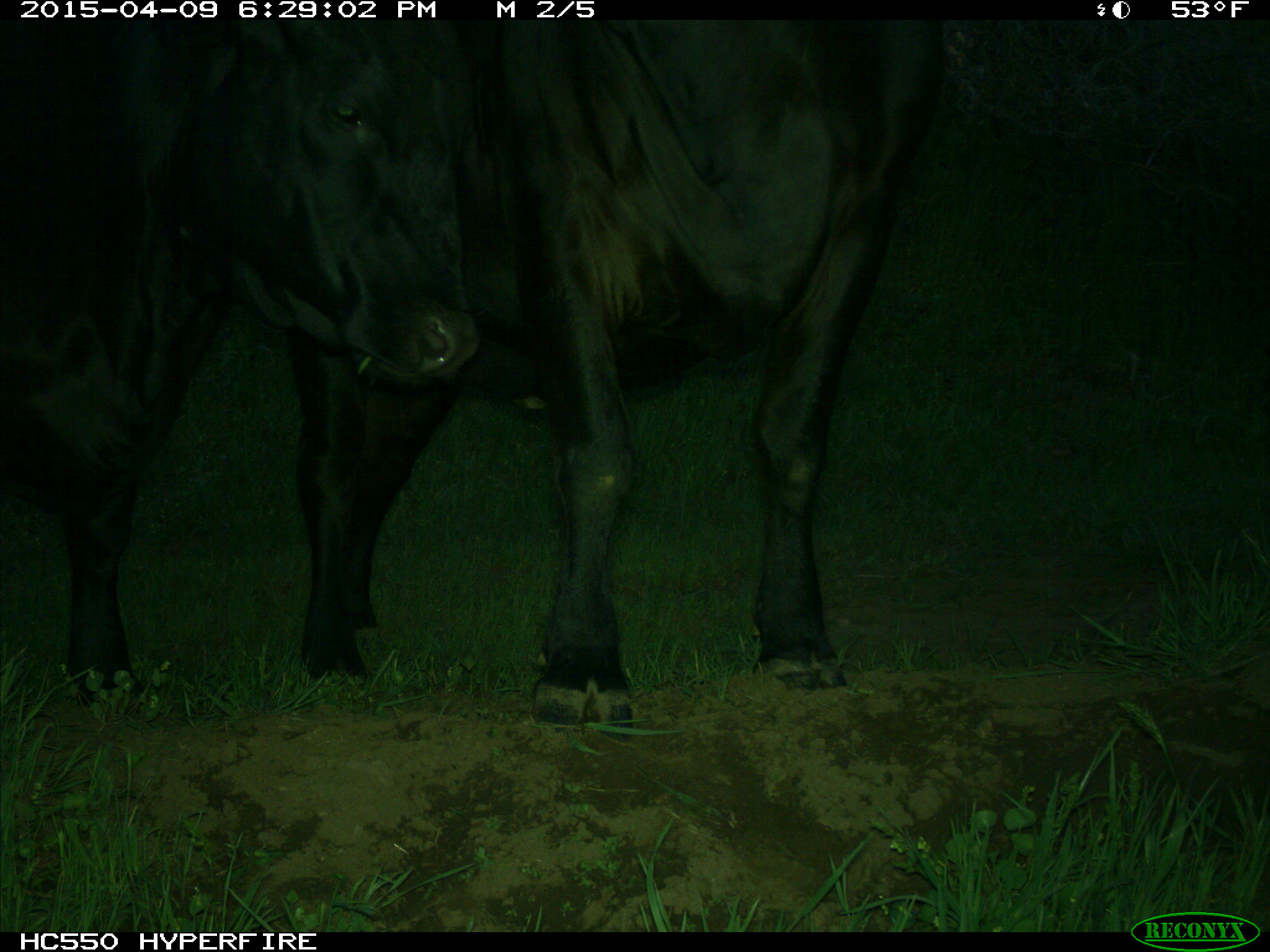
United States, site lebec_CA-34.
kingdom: Animalia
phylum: Chordata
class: Mammalia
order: Artiodactyla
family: Bovidae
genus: Bos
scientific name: Bos taurus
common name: domestic cow